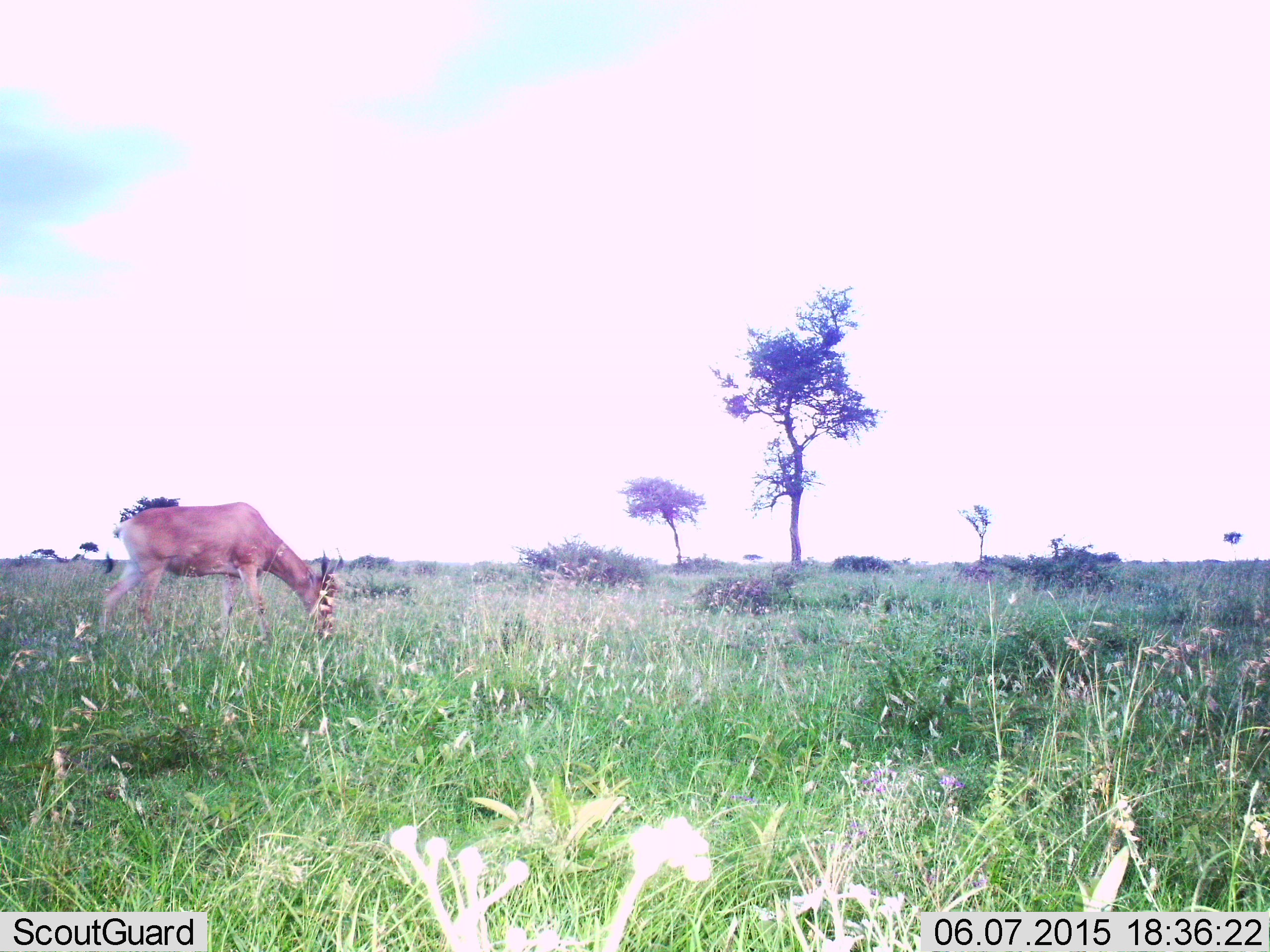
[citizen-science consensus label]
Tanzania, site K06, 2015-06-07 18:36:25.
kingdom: Animalia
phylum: Chordata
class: Mammalia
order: Artiodactyla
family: Bovidae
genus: Alcelaphus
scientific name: Alcelaphus buselaphus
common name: hartebeest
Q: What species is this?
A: Hartebeest (Alcelaphus buselaphus).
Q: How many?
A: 1.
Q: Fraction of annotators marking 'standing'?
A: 10%.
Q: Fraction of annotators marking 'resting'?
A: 0%.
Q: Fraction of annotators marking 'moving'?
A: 0%.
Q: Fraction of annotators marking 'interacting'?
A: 0%.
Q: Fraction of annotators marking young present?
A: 0%.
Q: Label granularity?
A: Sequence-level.